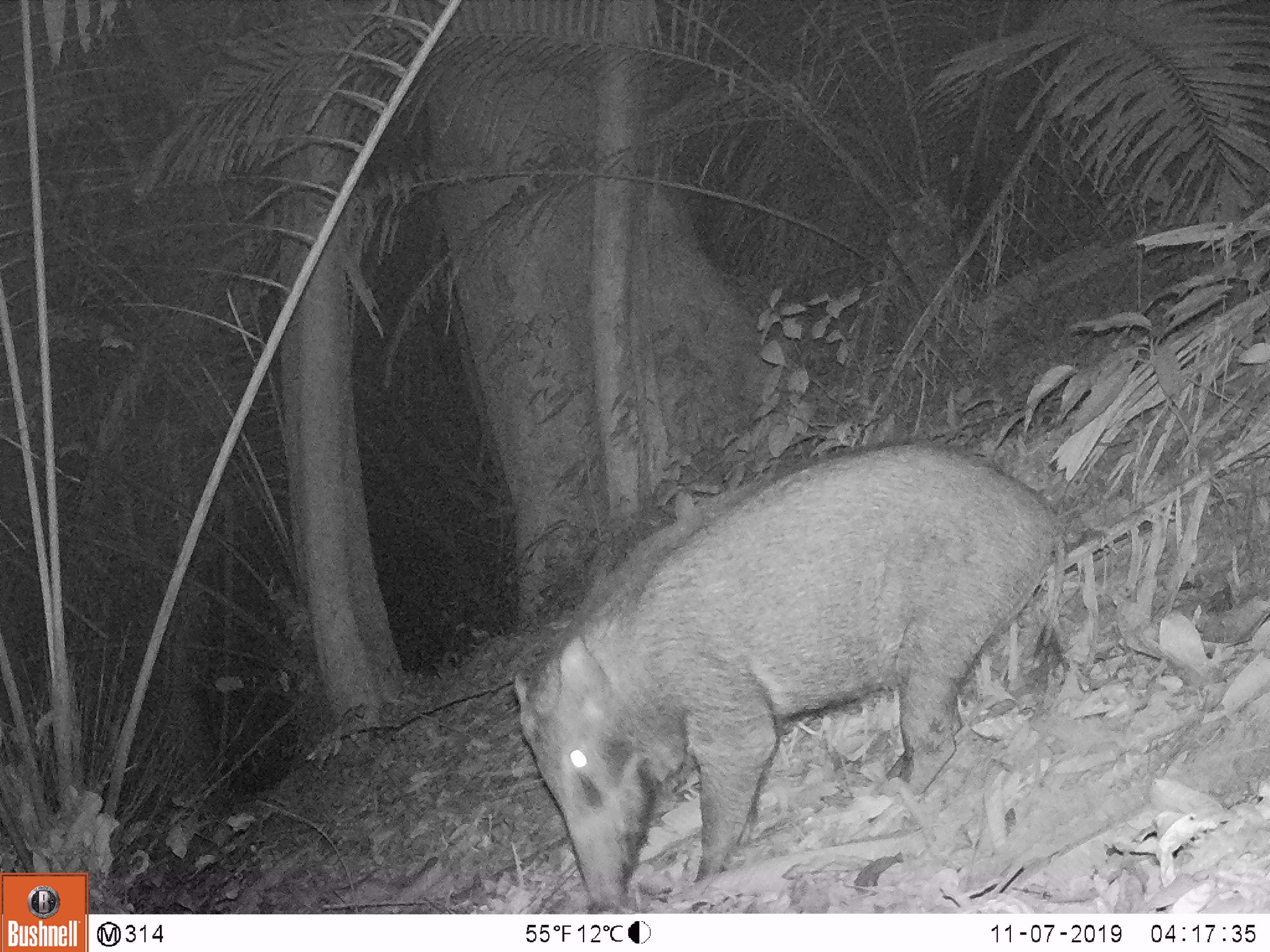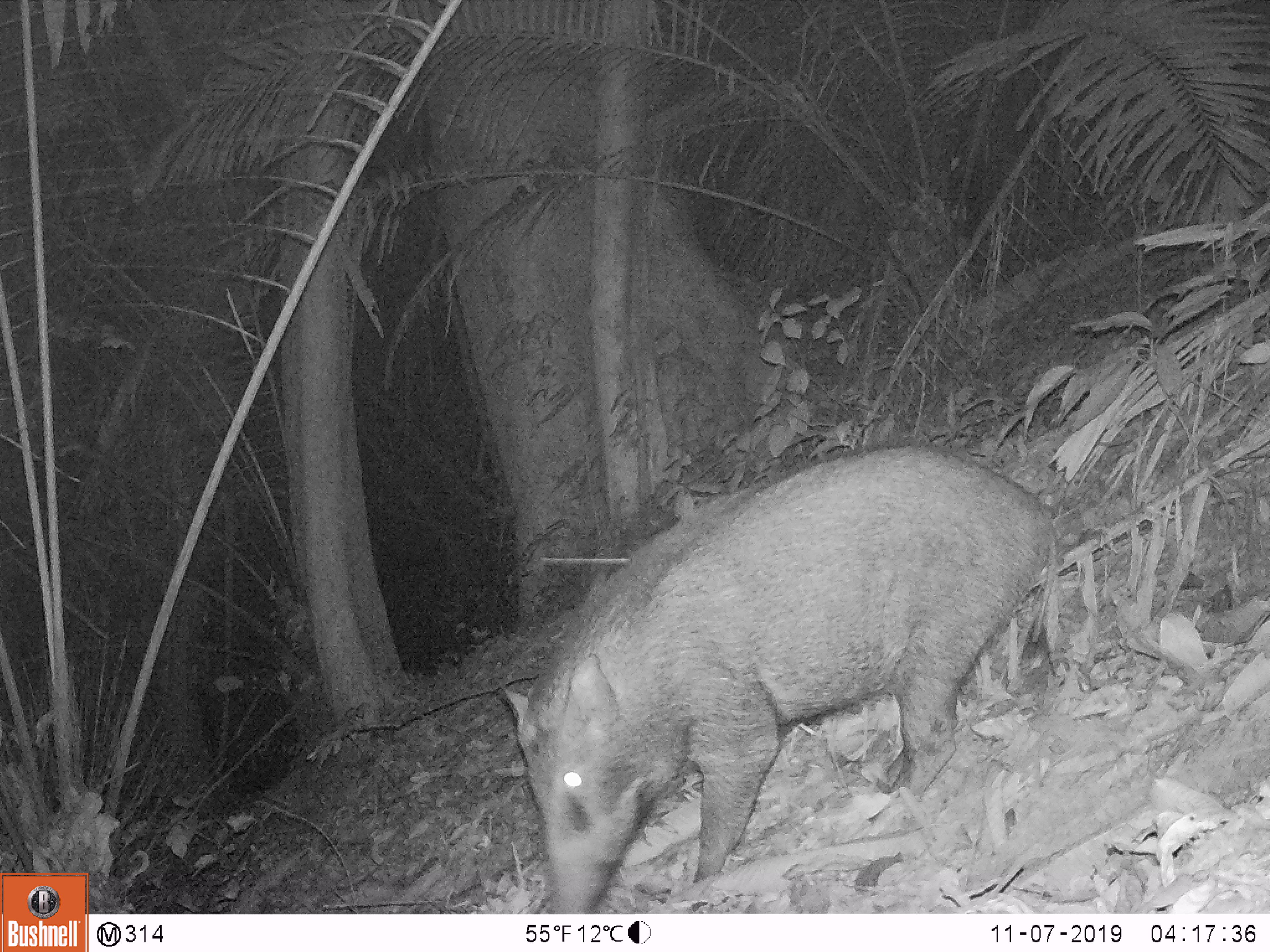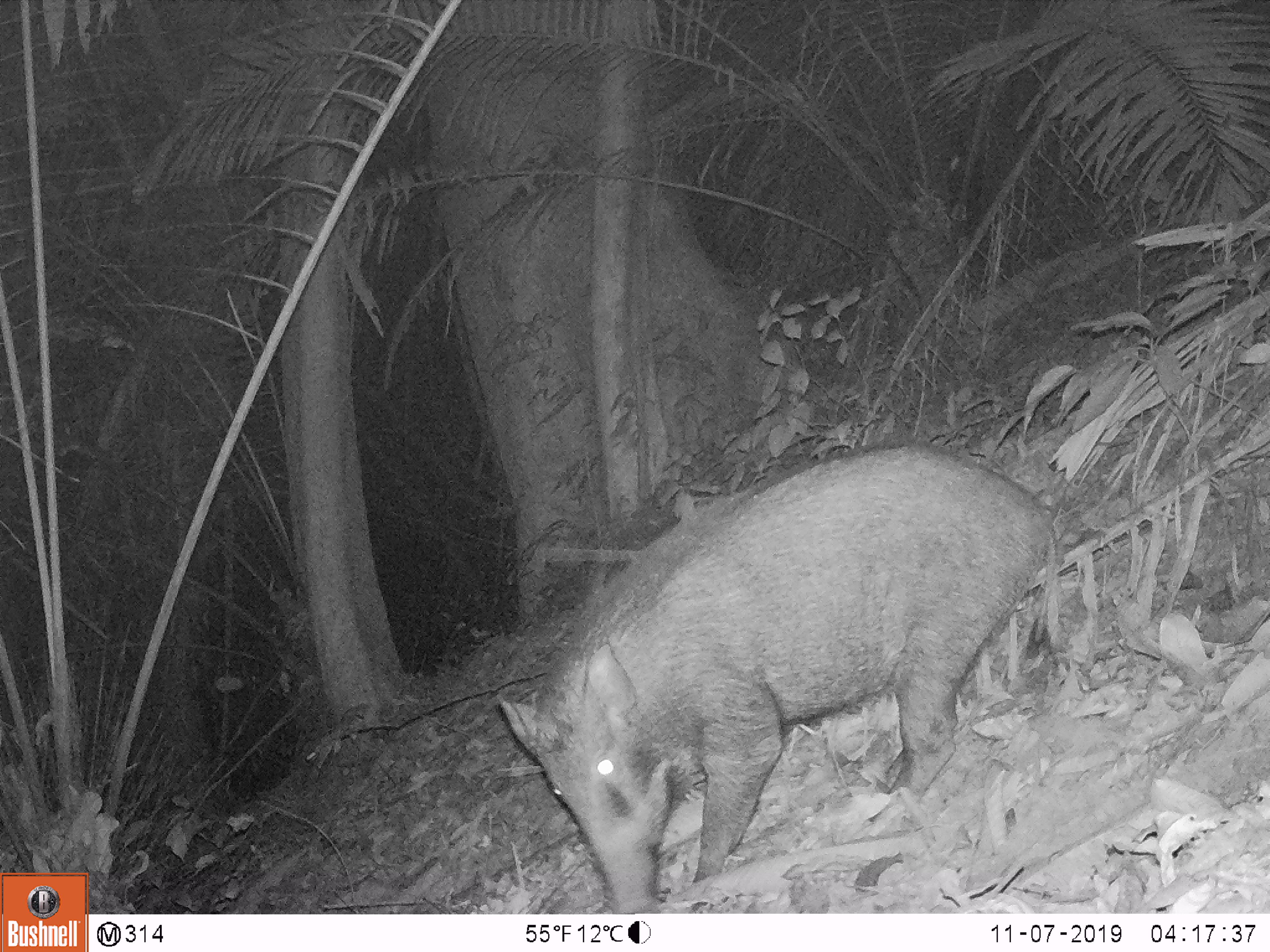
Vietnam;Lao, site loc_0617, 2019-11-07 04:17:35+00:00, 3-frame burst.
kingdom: Animalia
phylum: Chordata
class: Mammalia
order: Artiodactyla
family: Suidae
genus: Sus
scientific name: Sus scrofa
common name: eurasian wild pig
Eurasian wild pig (Sus scrofa). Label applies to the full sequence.